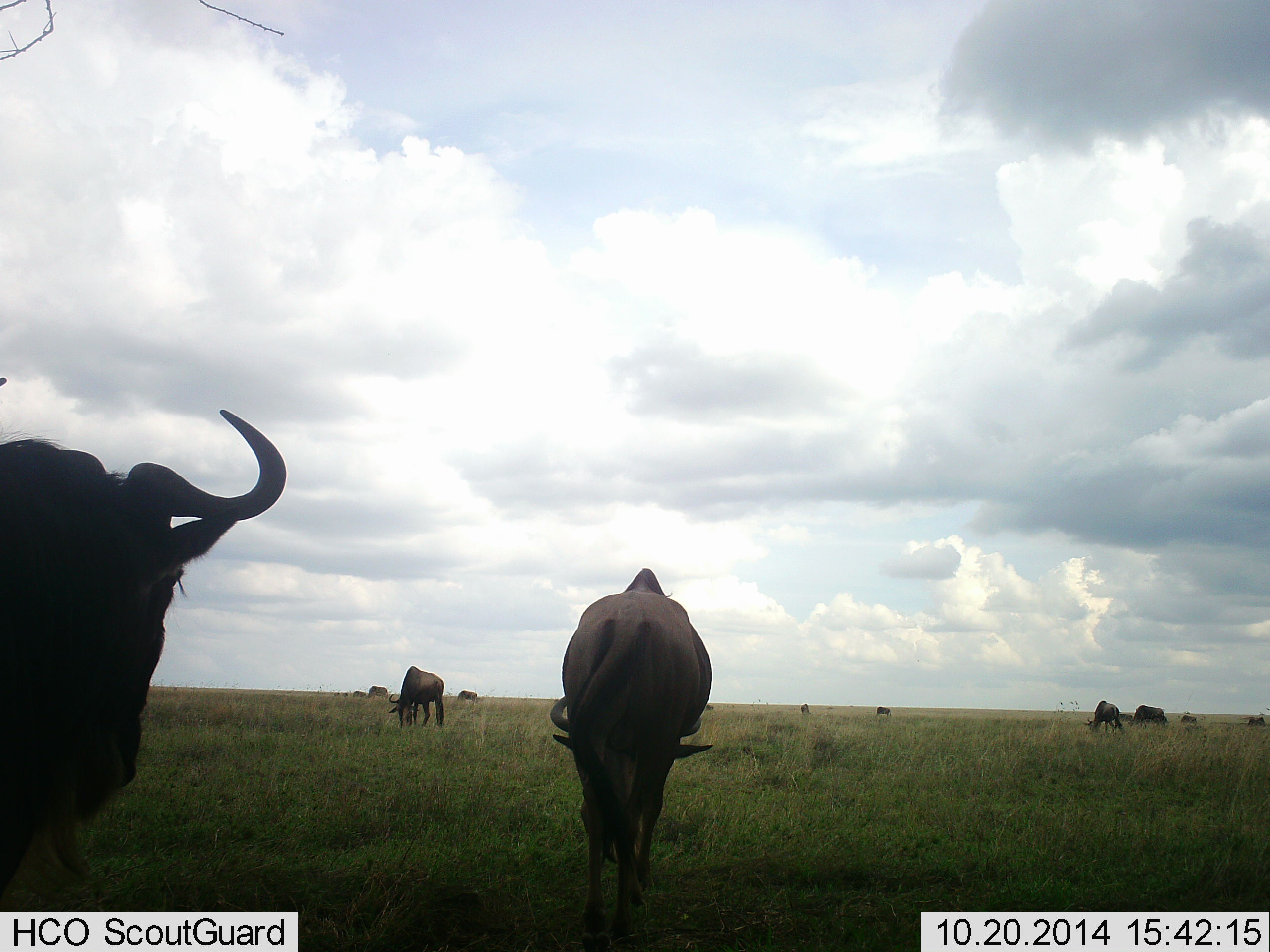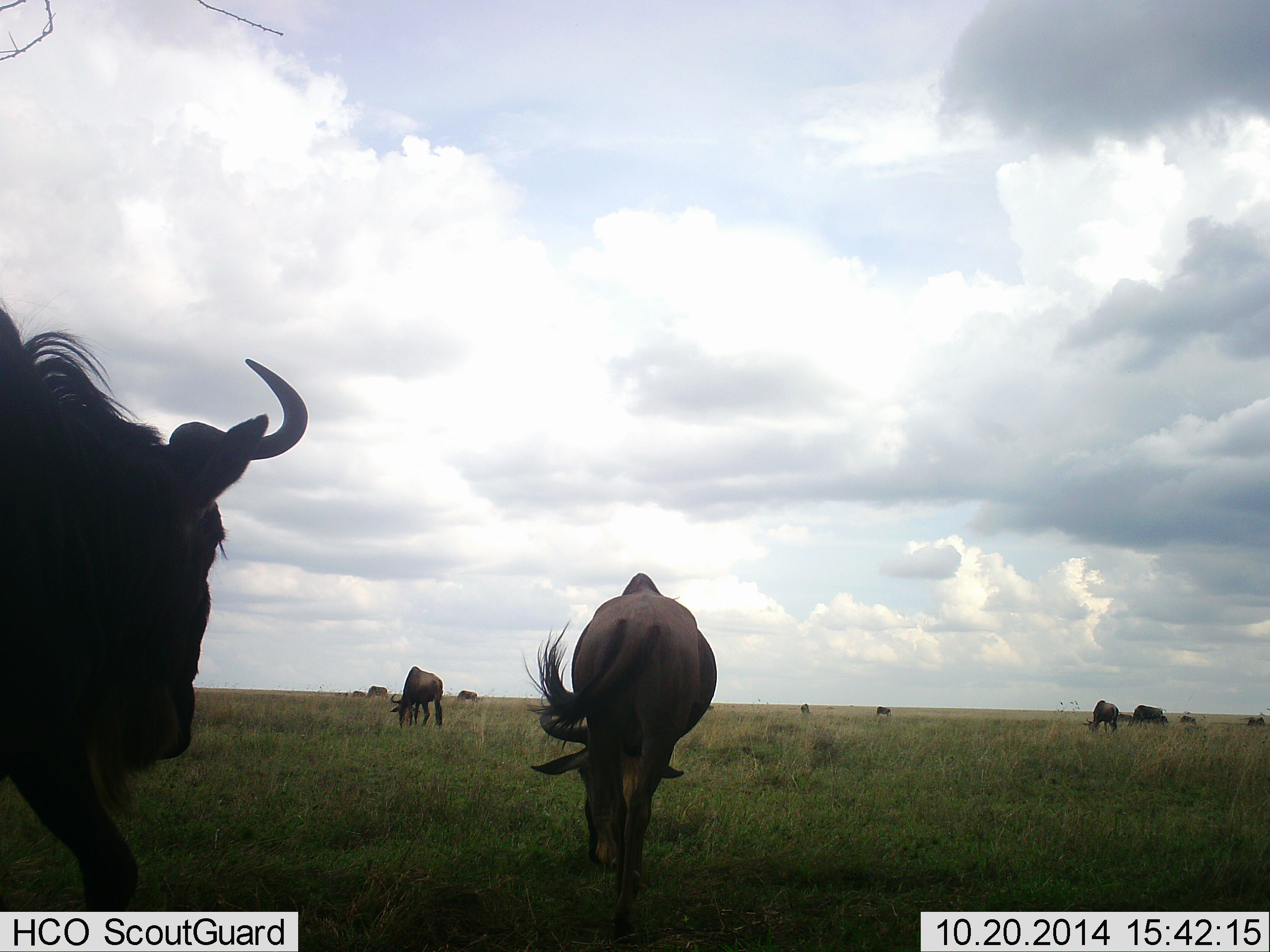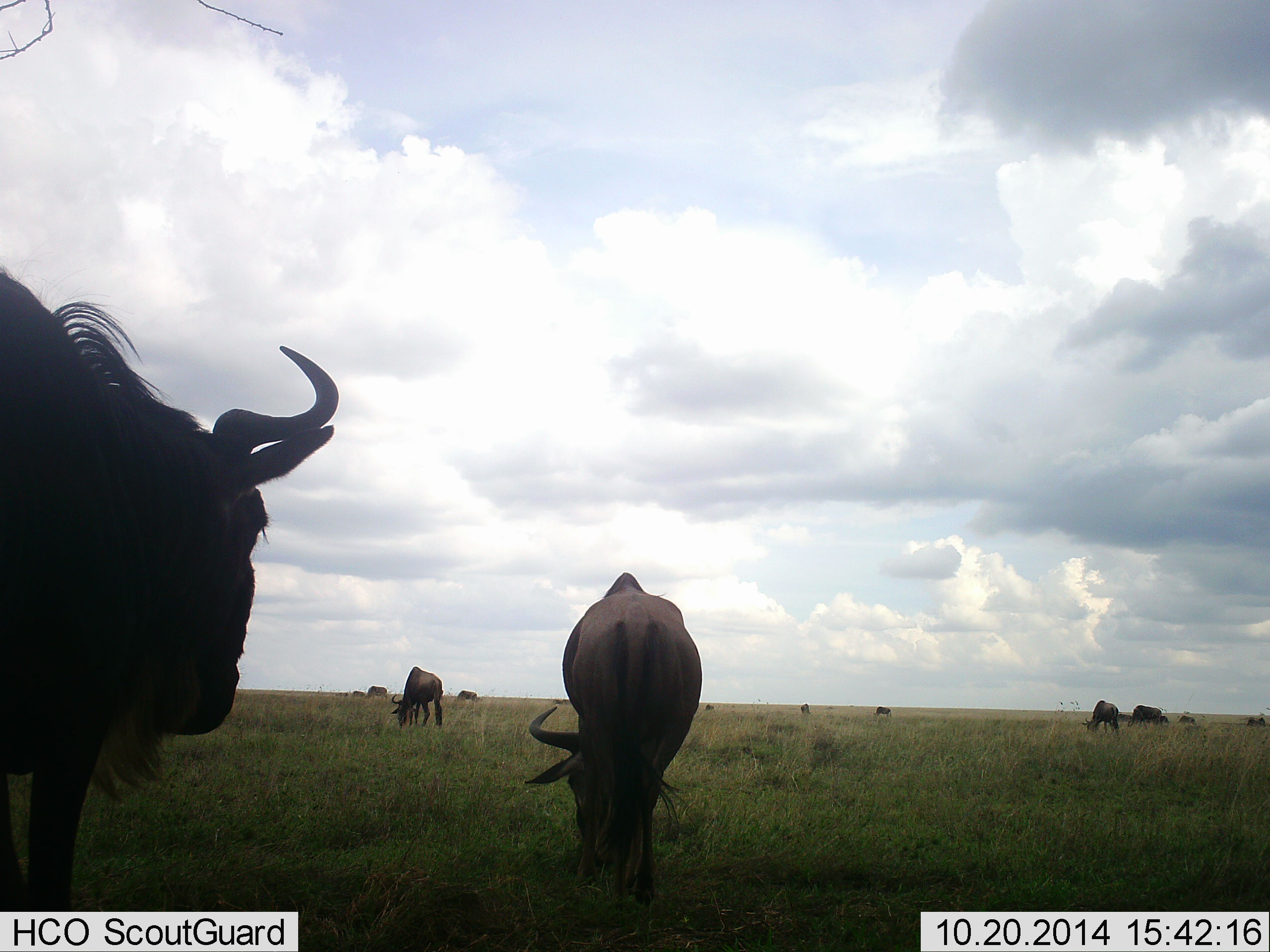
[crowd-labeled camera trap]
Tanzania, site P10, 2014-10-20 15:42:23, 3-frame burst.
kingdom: Animalia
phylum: Chordata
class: Mammalia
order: Artiodactyla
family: Bovidae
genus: Connochaetes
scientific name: Connochaetes taurinus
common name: blue wildebeest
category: wildebeest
Wildebeest (blue wildebeest) (Connochaetes taurinus), count 11-50. Behavior (volunteer vote fractions): standing 90%, resting 0%, moving 40%, interacting 0%. Young present (vote fraction): 0%. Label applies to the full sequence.